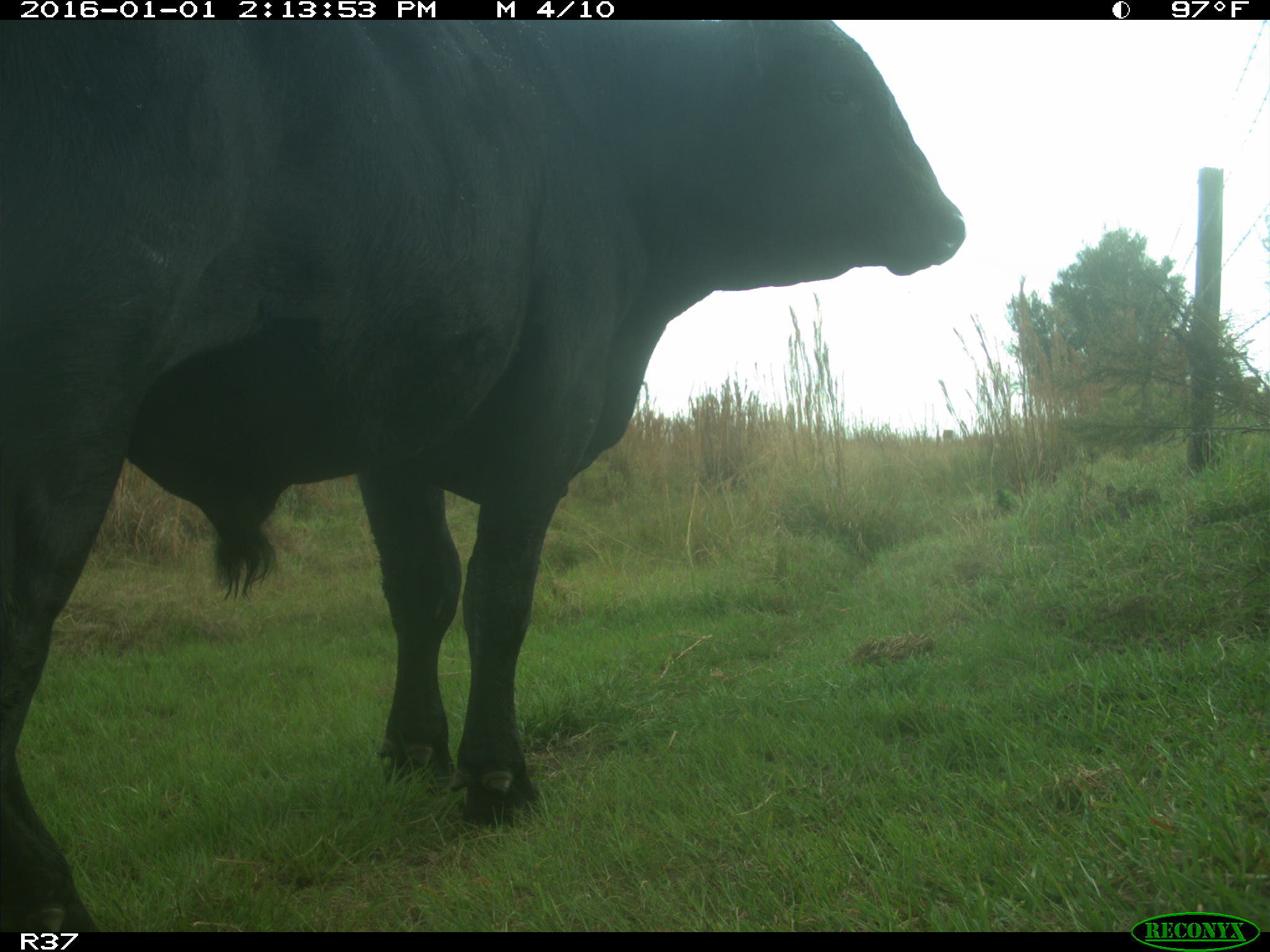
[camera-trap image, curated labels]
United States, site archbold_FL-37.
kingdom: Animalia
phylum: Chordata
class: Mammalia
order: Artiodactyla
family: Bovidae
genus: Bos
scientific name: Bos taurus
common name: domestic cow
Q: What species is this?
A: Bos taurus (domestic cow).